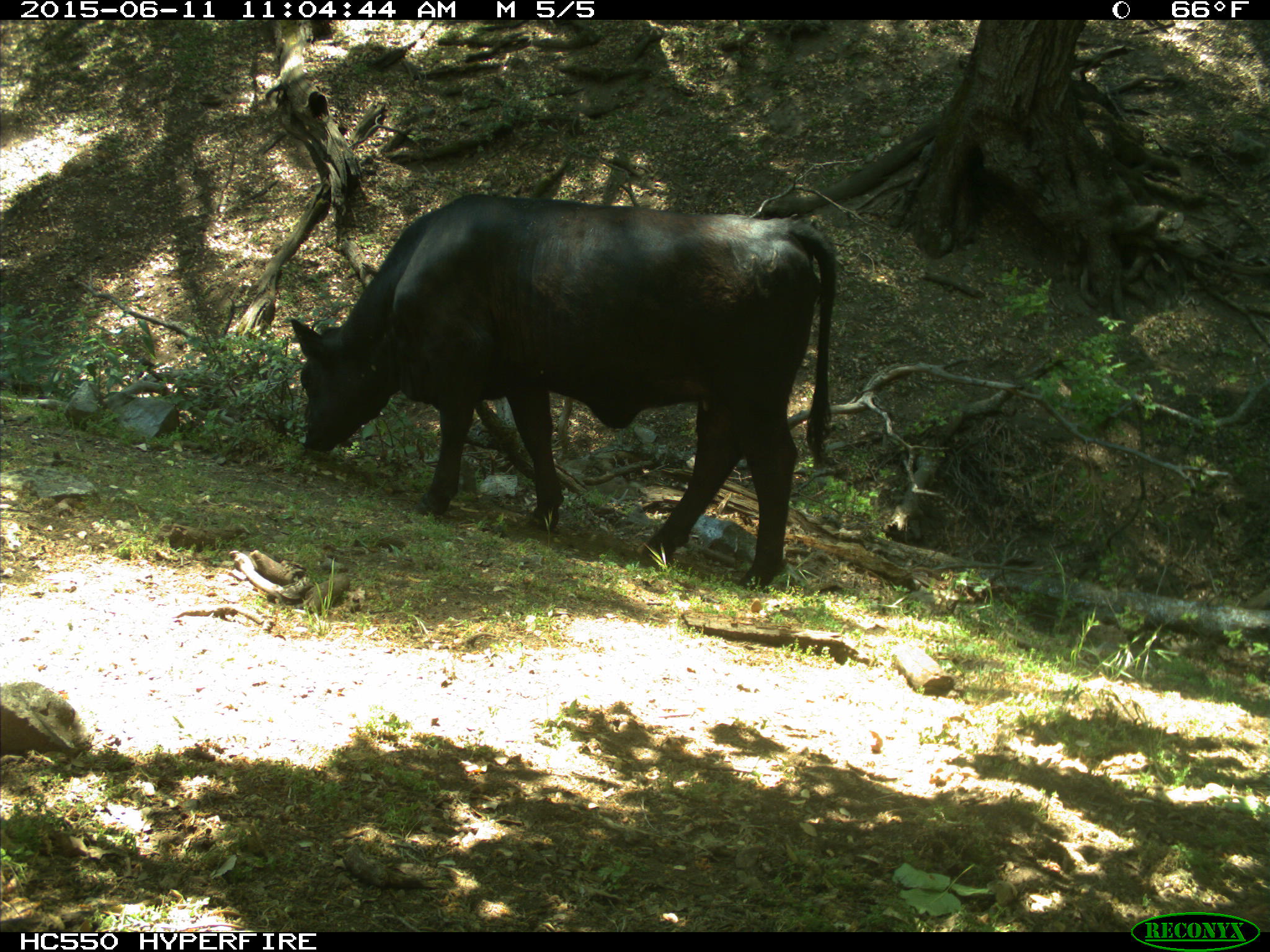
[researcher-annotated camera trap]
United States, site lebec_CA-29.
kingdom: Animalia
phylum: Chordata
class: Mammalia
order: Artiodactyla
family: Bovidae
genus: Bos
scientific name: Bos taurus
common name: domestic cow